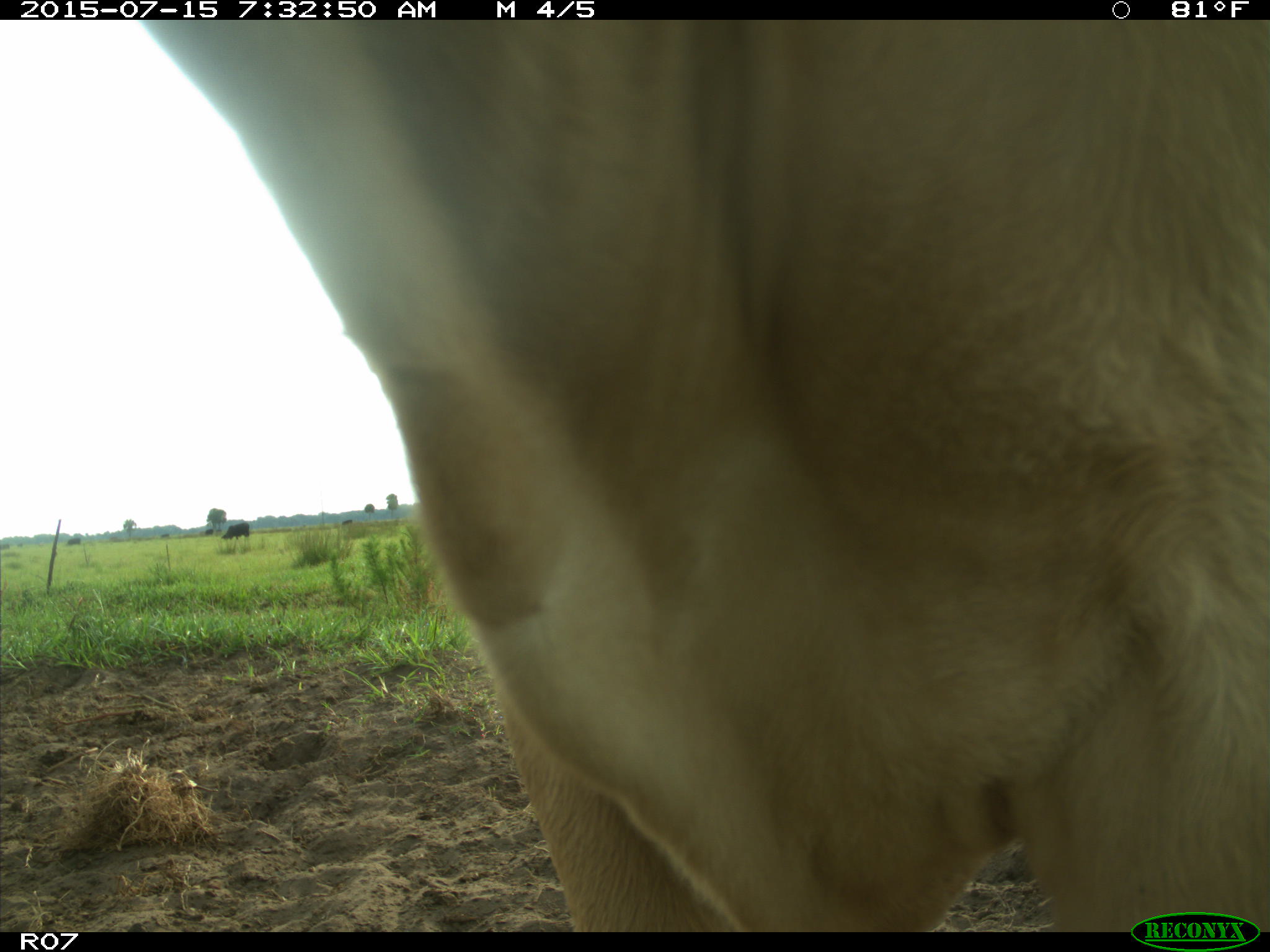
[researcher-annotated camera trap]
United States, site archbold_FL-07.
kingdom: Animalia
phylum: Chordata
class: Mammalia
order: Artiodactyla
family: Bovidae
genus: Bos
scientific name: Bos taurus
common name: domestic cow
Bos taurus (domestic cow).